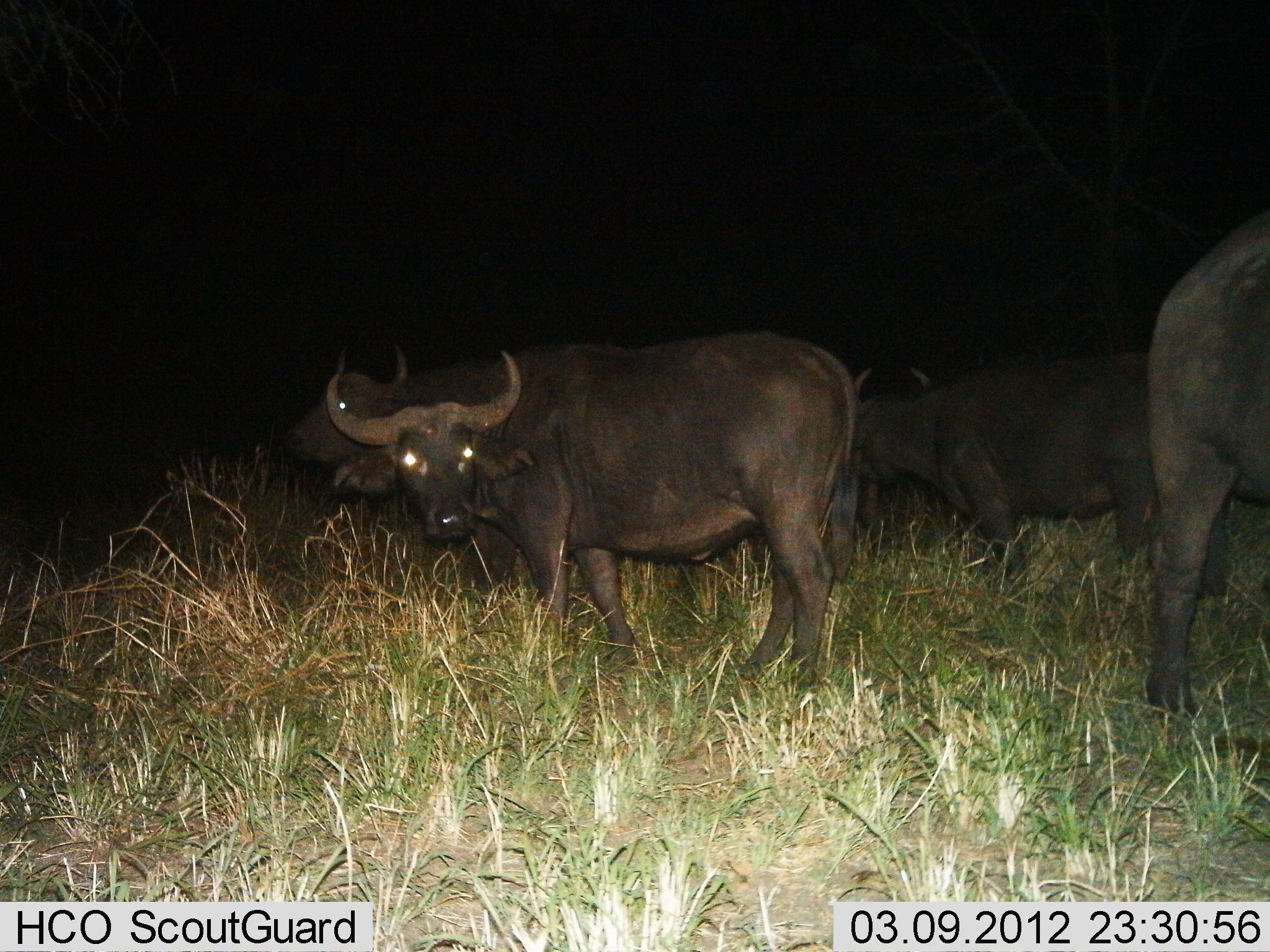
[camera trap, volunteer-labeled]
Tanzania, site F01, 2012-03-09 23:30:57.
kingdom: Animalia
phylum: Chordata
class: Mammalia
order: Artiodactyla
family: Bovidae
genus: Syncerus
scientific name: Syncerus caffer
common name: cape buffalo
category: buffalo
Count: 4.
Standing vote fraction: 100%.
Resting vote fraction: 0%.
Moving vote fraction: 0%.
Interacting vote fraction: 0%.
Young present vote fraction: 0%.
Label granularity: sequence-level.